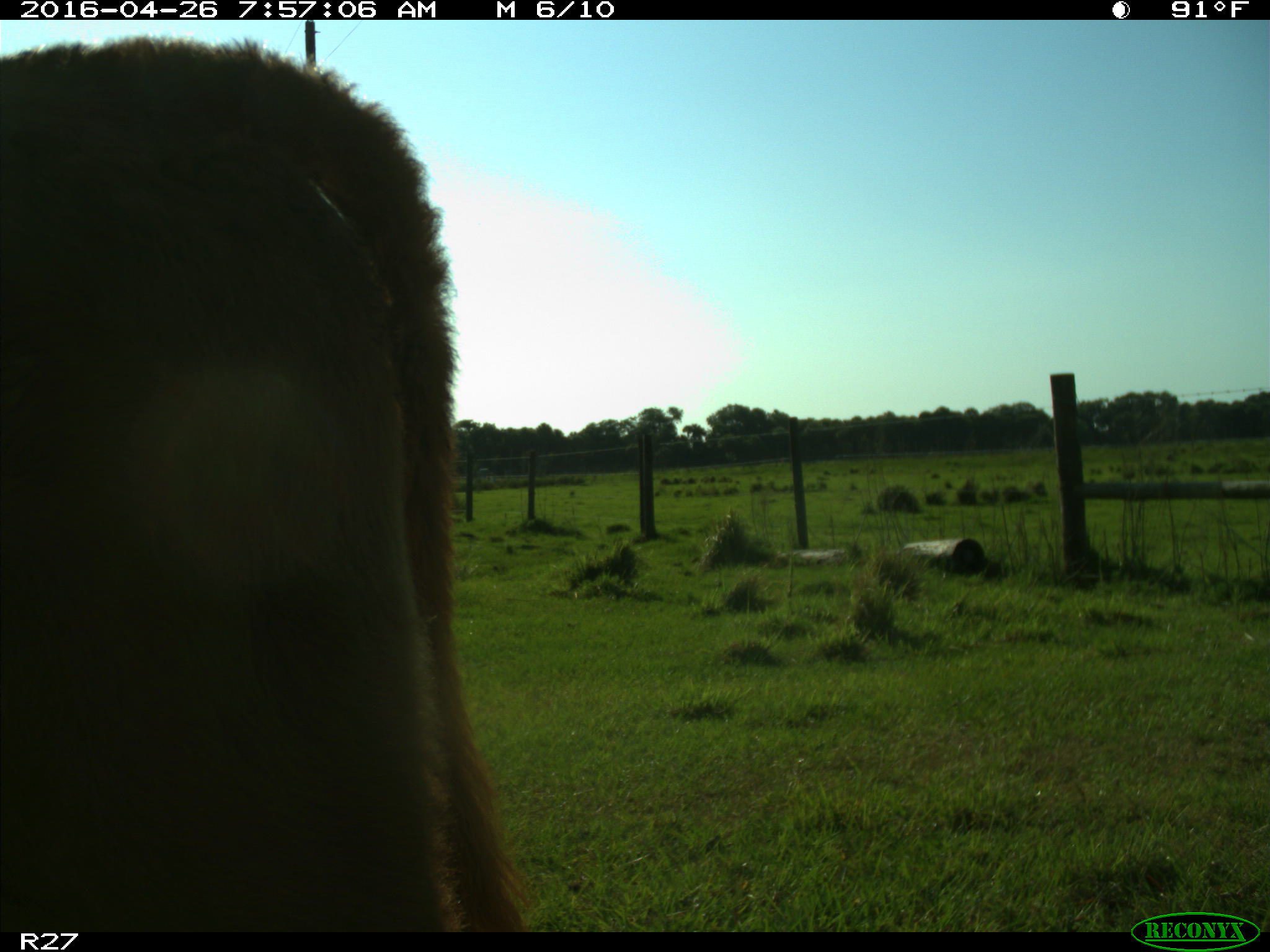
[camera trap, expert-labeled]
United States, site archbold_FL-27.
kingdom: Animalia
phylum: Chordata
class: Mammalia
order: Artiodactyla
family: Bovidae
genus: Bos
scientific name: Bos taurus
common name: domestic cow